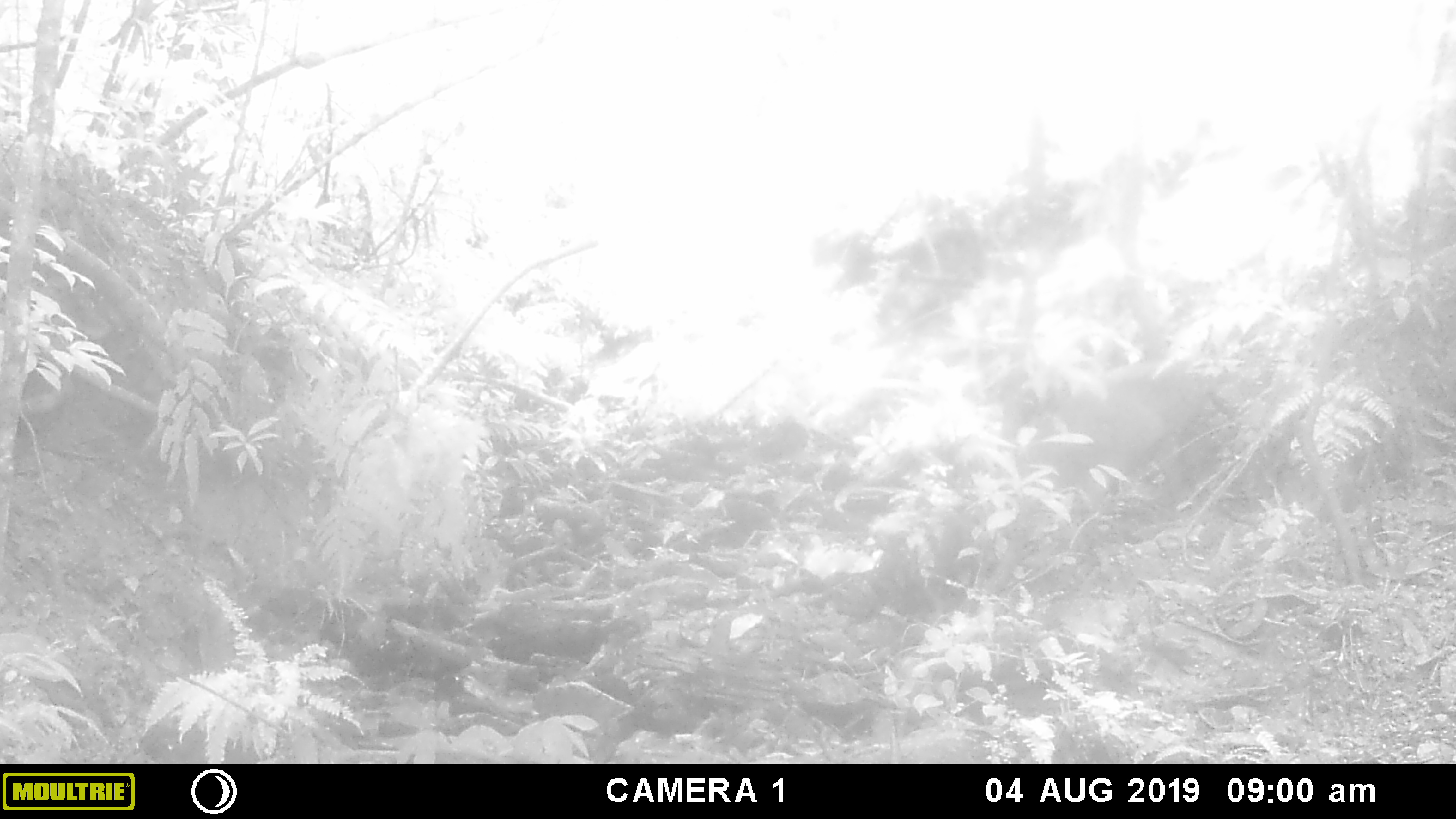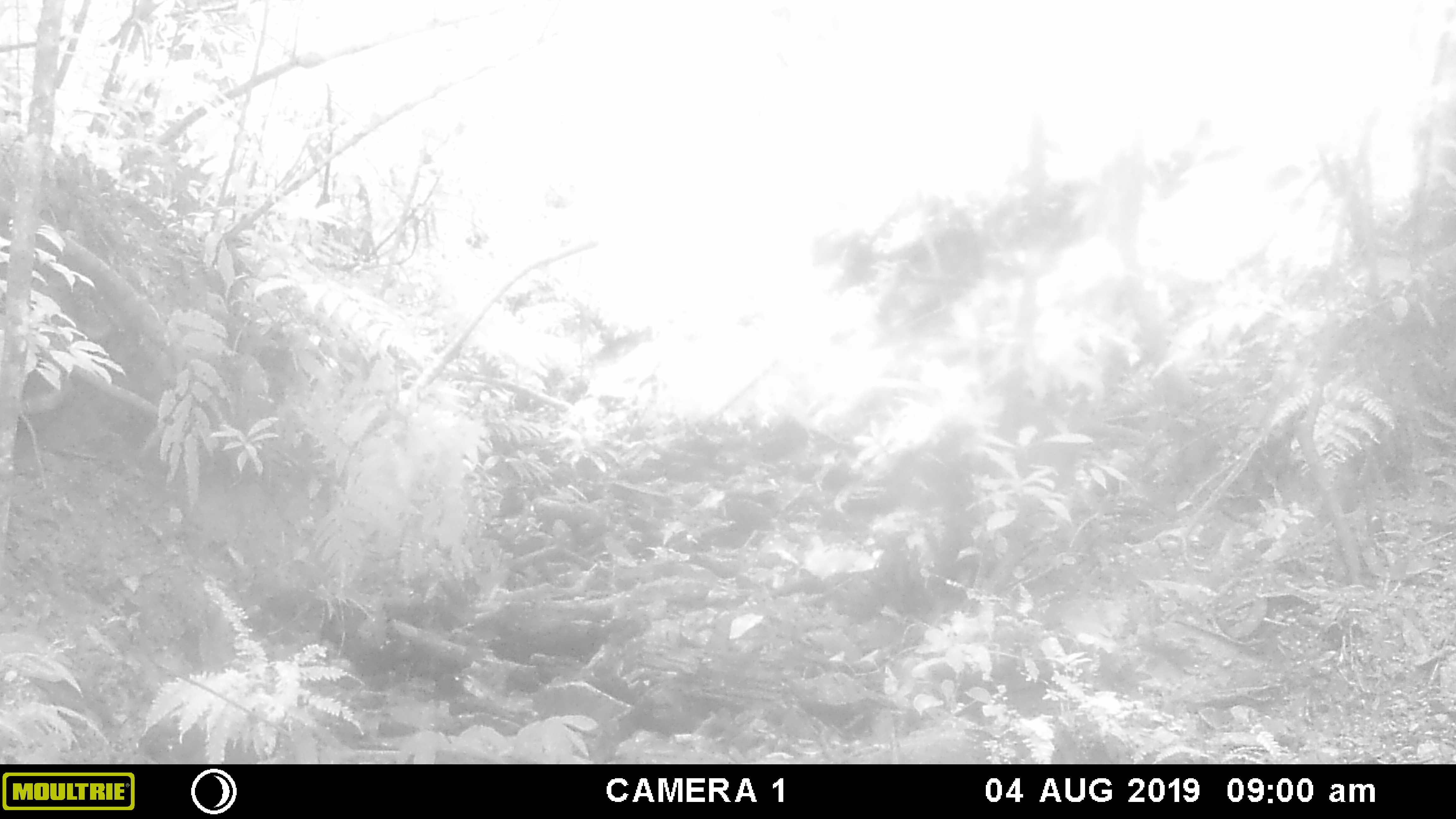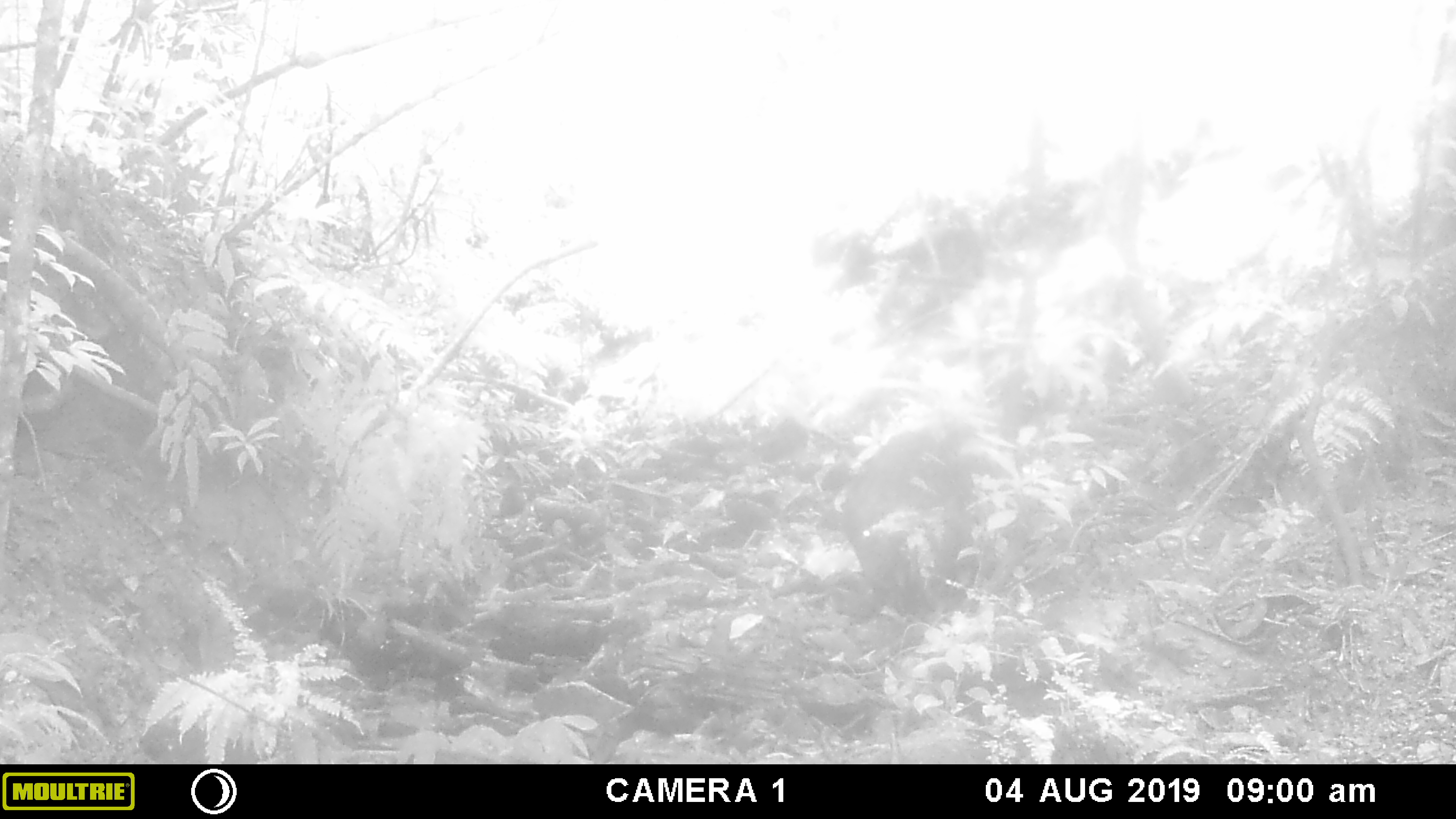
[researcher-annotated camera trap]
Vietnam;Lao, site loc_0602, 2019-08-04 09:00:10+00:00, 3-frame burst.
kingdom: Animalia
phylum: Chordata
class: Mammalia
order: Artiodactyla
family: Suidae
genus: Sus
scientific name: Sus scrofa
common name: eurasian wild pig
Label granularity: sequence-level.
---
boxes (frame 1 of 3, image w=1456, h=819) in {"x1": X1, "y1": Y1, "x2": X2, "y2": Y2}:
eurasian wild pig: {"x1": 1019, "y1": 349, "x2": 1242, "y2": 516}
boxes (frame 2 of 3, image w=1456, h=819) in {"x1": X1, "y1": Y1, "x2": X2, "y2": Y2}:
eurasian wild pig: {"x1": 881, "y1": 392, "x2": 1101, "y2": 599}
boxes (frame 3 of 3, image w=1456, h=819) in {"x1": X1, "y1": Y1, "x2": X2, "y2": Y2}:
eurasian wild pig: {"x1": 838, "y1": 429, "x2": 1013, "y2": 614}